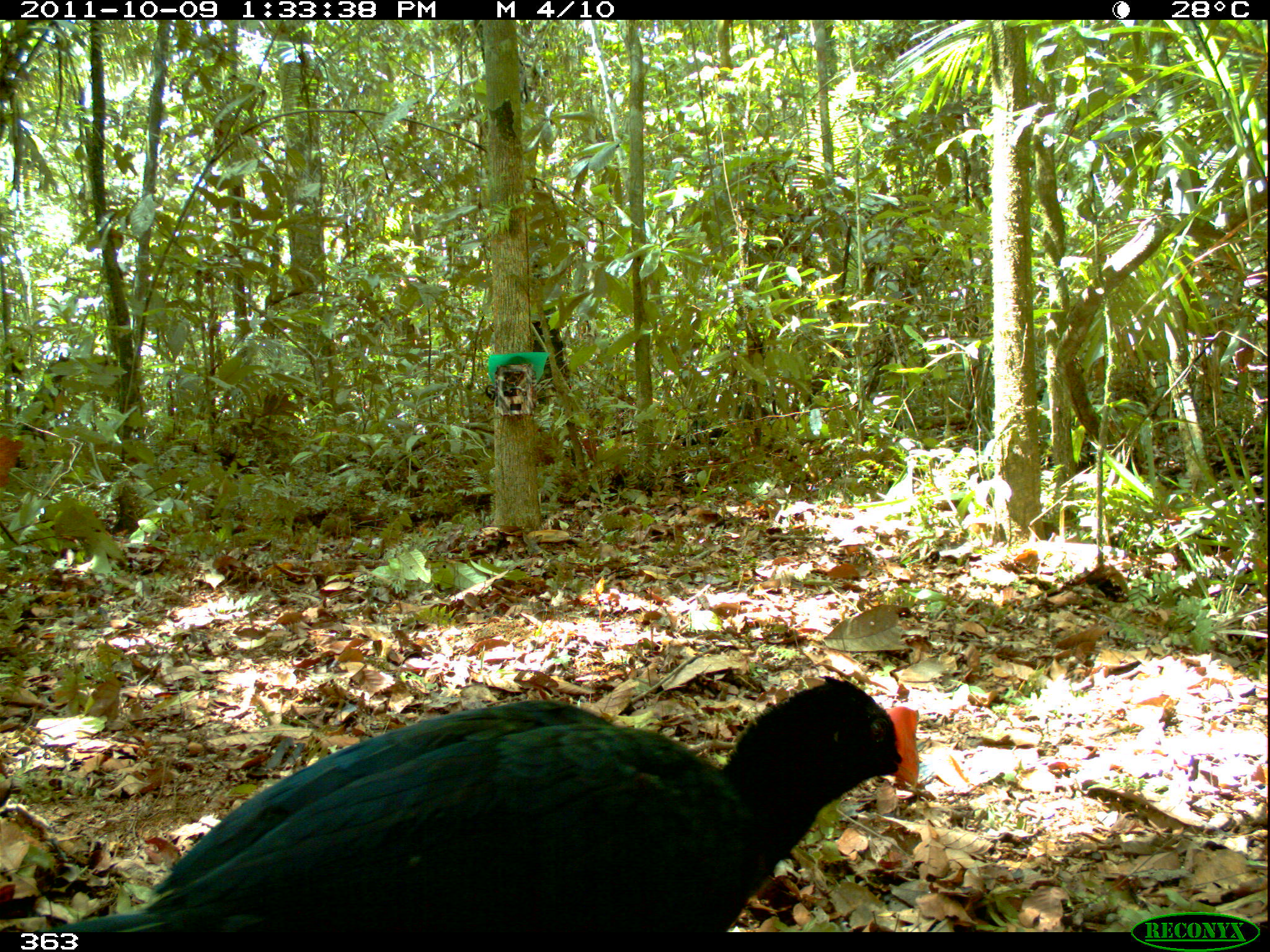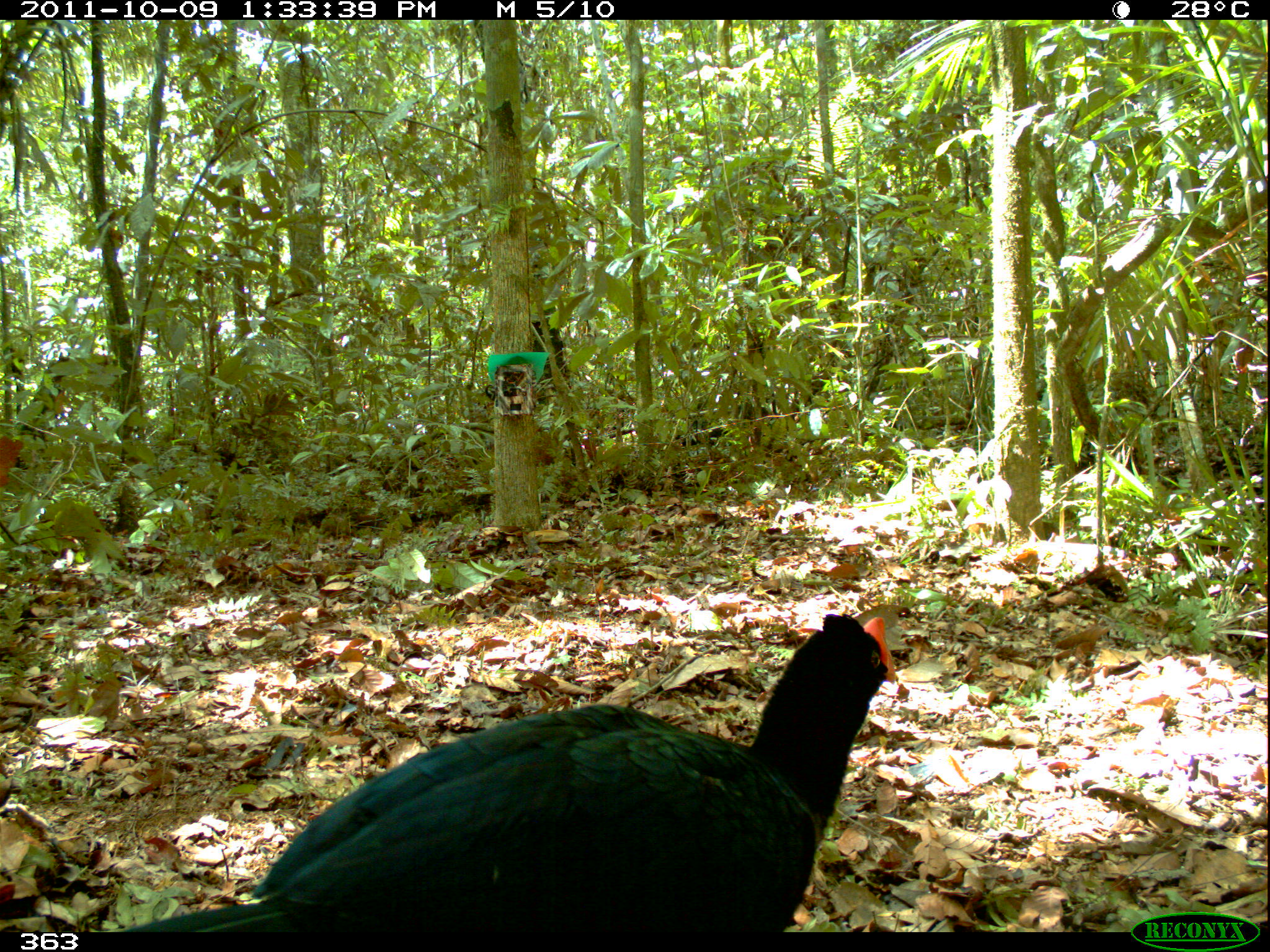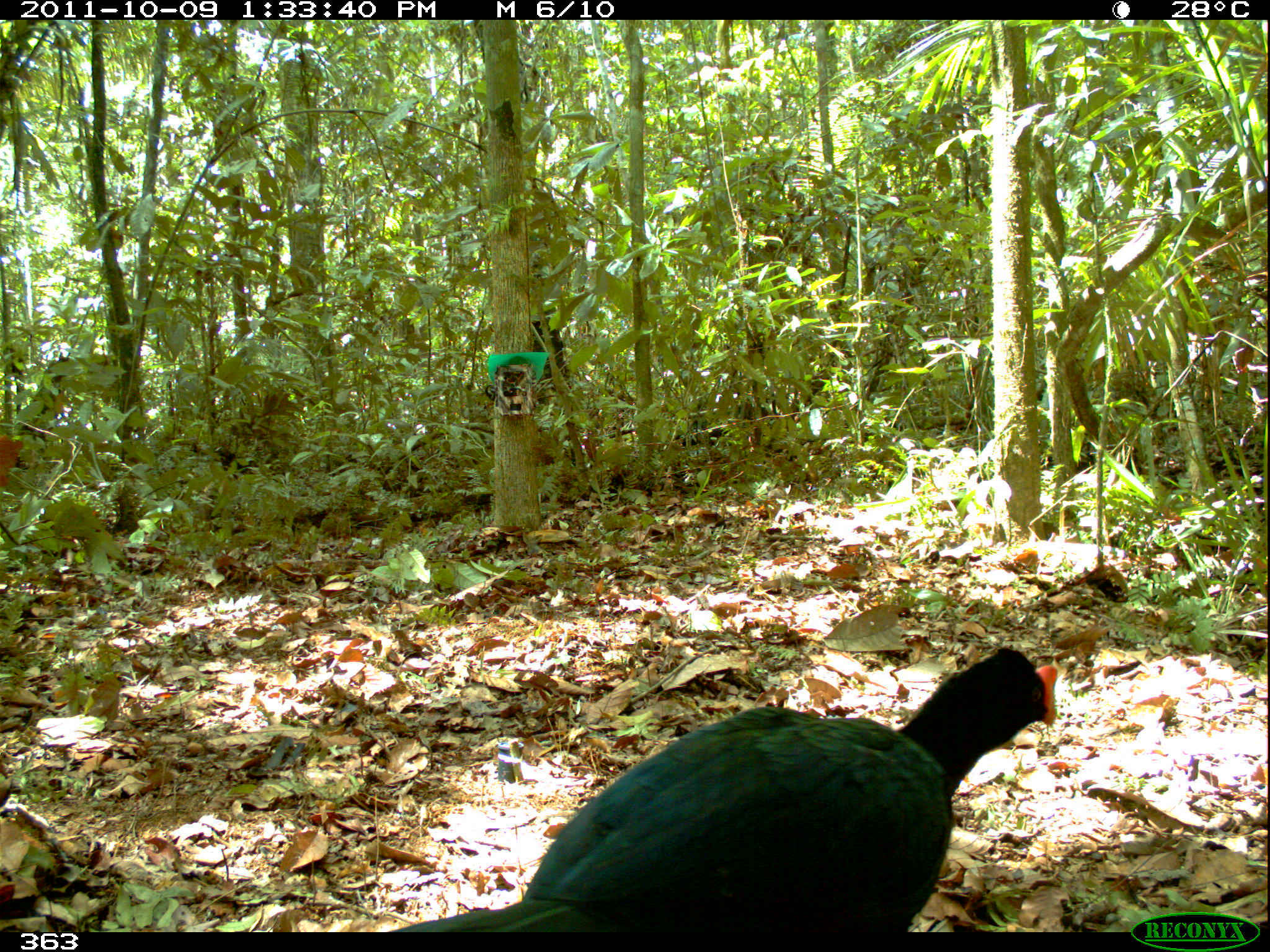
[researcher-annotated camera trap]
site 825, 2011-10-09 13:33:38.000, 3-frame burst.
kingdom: Animalia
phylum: Chordata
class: Aves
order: Galliformes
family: Cracidae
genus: Mitu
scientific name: Mitu tuberosum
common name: razor-billed curassow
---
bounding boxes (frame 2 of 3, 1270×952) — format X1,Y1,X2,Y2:
mitu tuberosum: 119,612,895,932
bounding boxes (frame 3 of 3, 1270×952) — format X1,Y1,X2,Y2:
mitu tuberosum: 390,646,1057,932